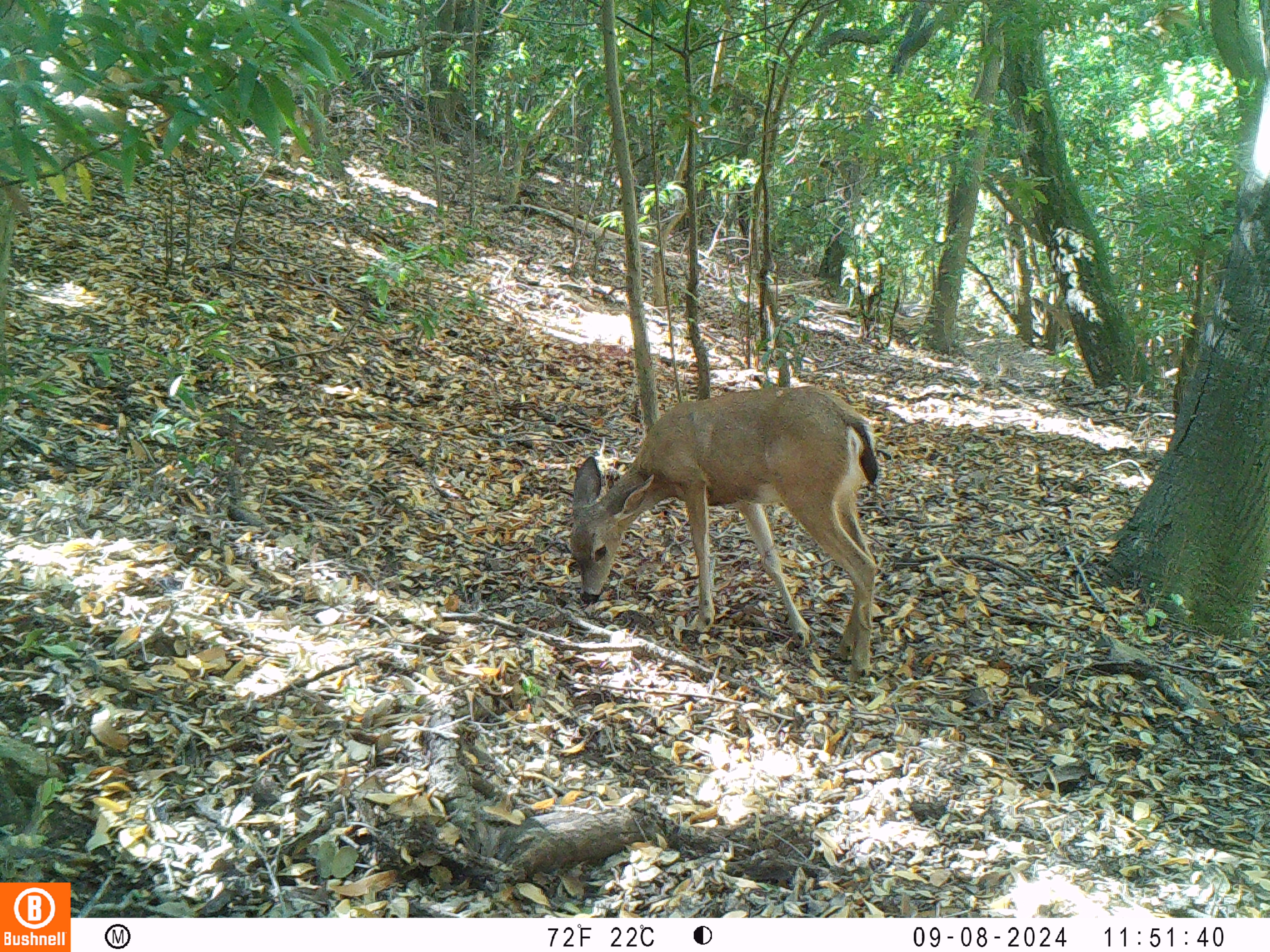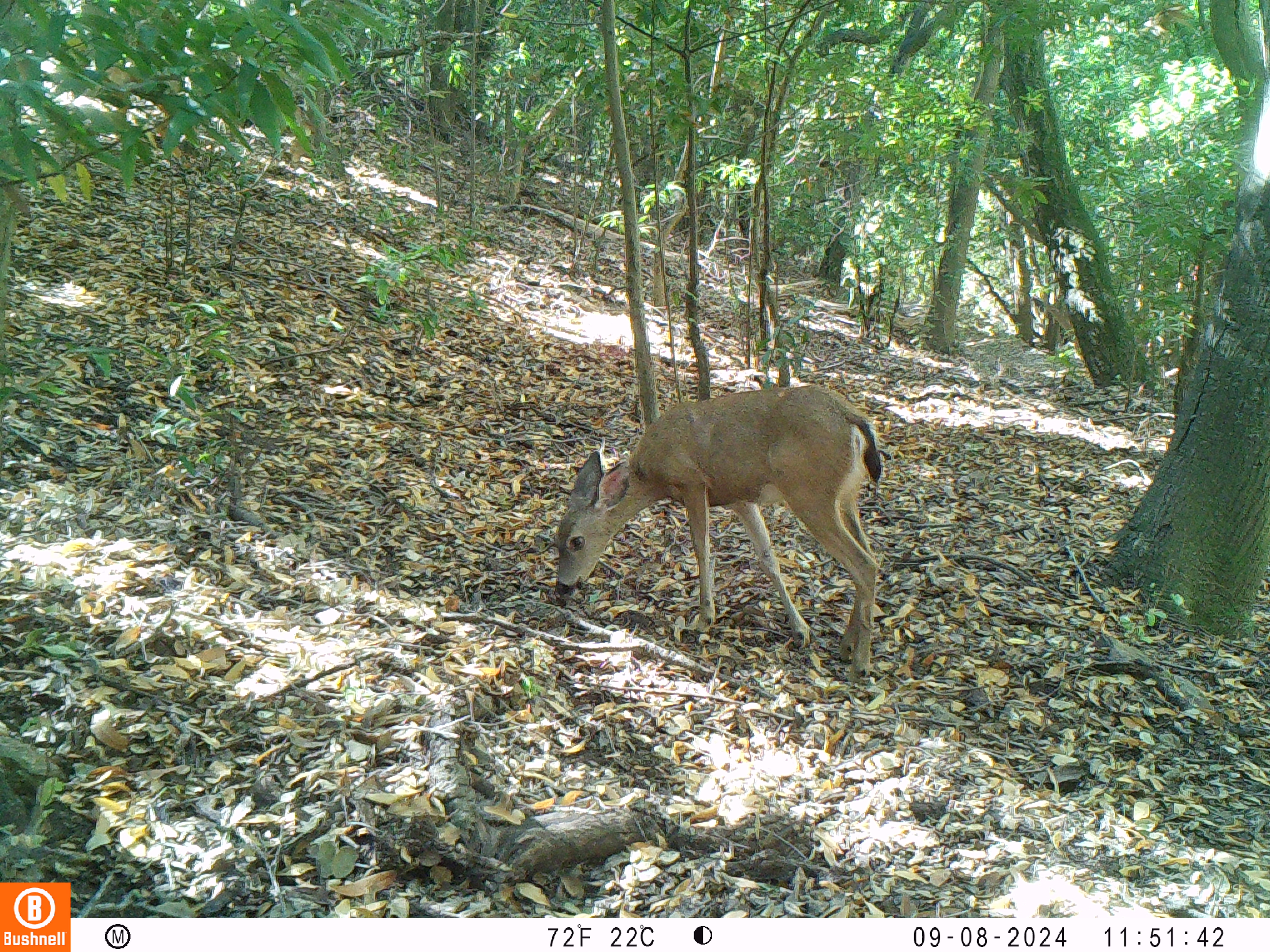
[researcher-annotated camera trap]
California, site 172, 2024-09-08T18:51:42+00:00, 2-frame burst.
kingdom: Animalia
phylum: Chordata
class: Mammalia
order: Artiodactyla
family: Cervidae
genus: Odocoileus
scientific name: Odocoileus hemionus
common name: mule deer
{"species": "mule deer (Odocoileus hemionus)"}